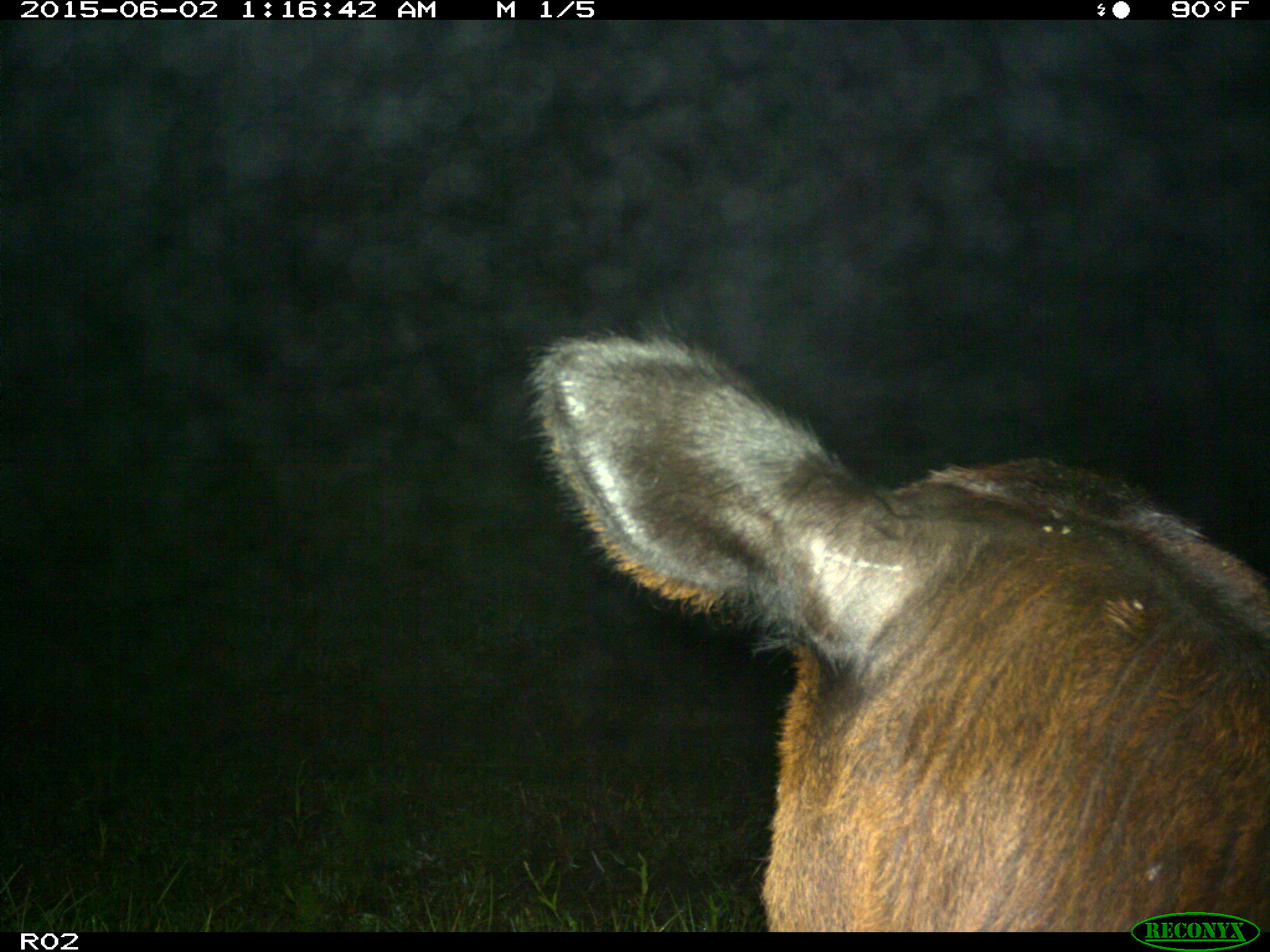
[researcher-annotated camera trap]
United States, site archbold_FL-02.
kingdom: Animalia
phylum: Chordata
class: Mammalia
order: Artiodactyla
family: Bovidae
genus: Bos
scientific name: Bos taurus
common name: domestic cow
Bos taurus (domestic cow).